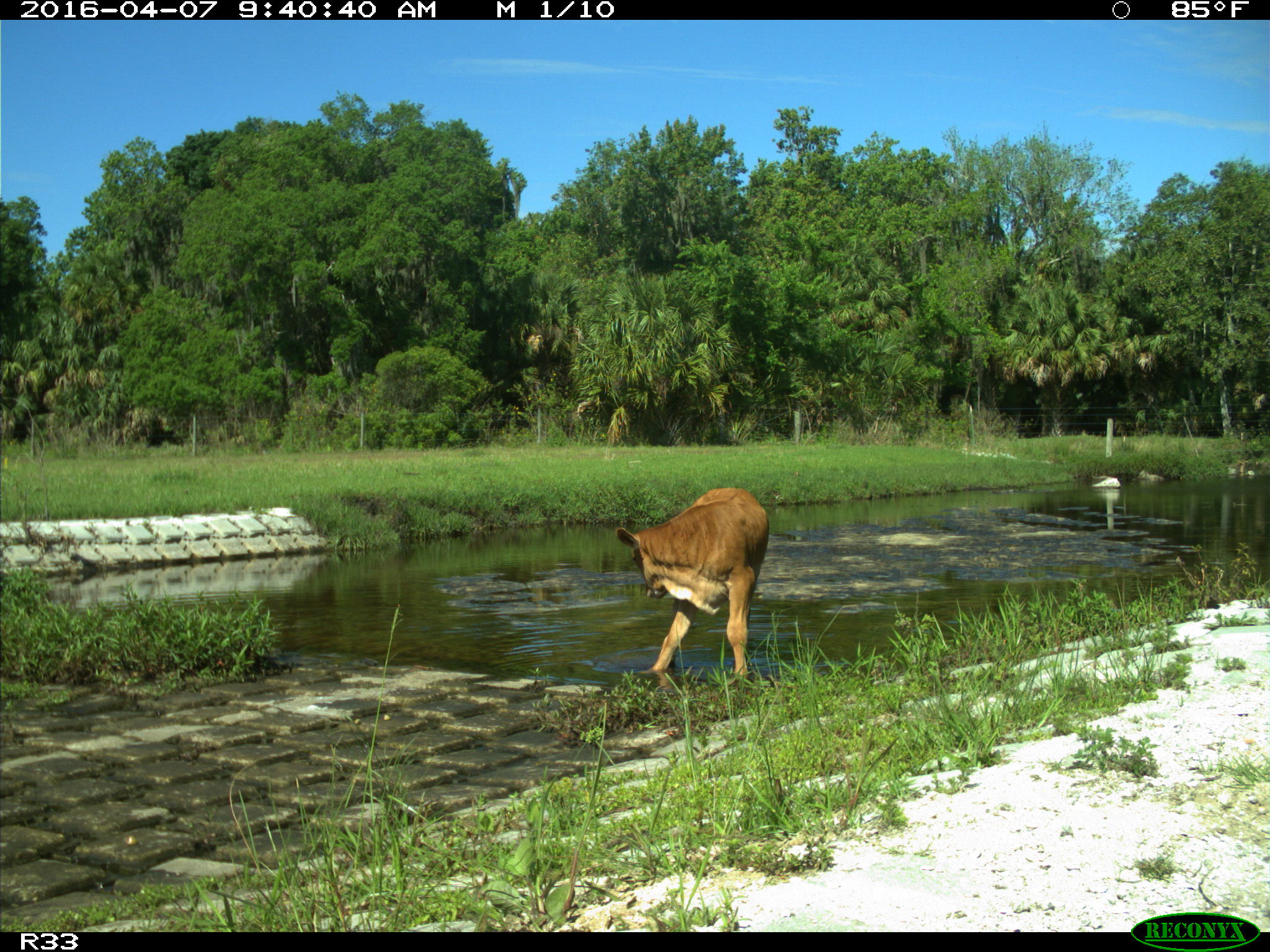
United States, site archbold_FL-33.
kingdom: Animalia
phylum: Chordata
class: Mammalia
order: Artiodactyla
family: Bovidae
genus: Bos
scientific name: Bos taurus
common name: domestic cow